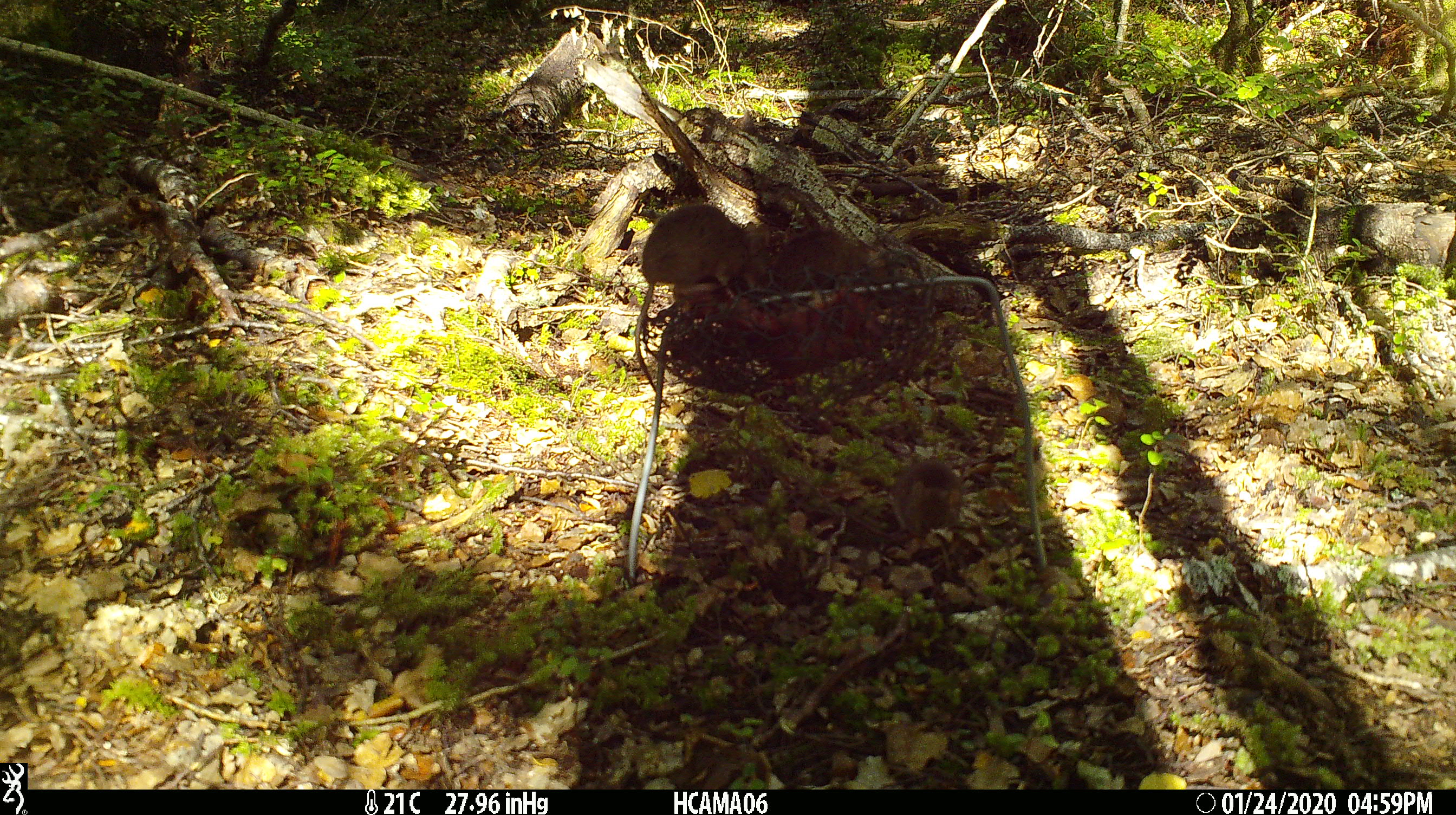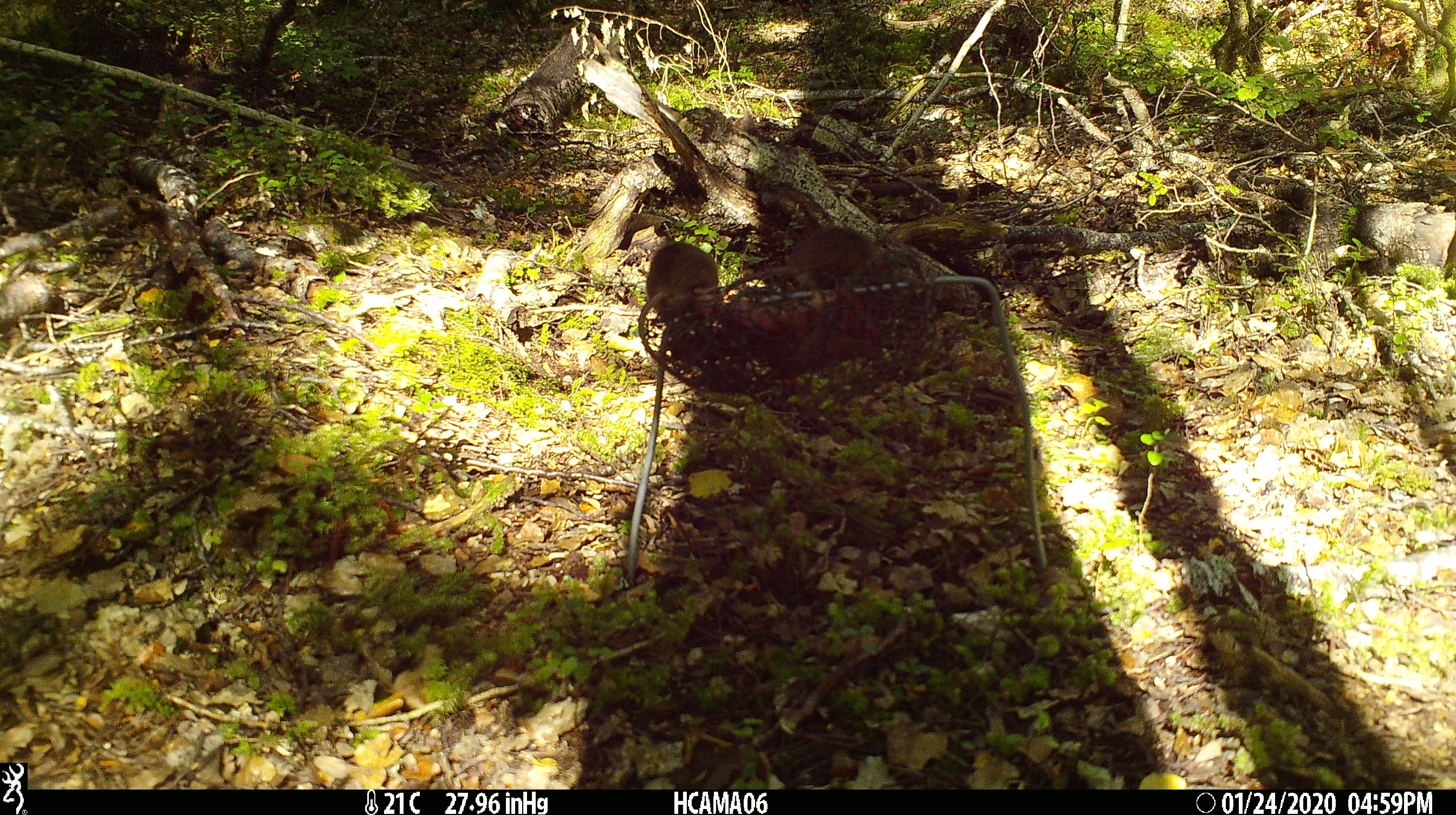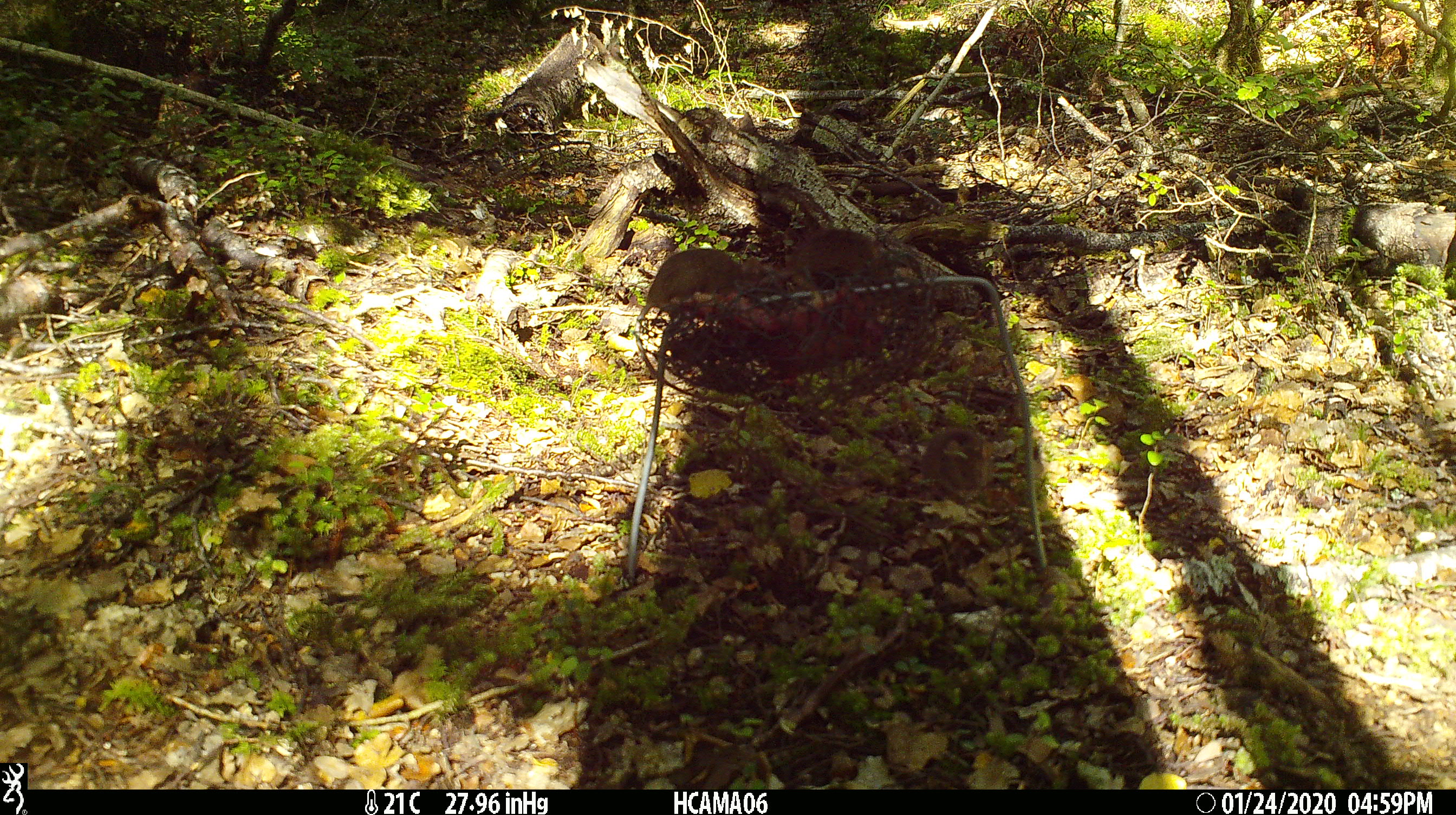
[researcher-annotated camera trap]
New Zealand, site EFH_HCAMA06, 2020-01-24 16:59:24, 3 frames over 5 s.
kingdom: Animalia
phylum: Chordata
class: Mammalia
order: Rodentia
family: Muridae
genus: Mus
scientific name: Mus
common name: mouse